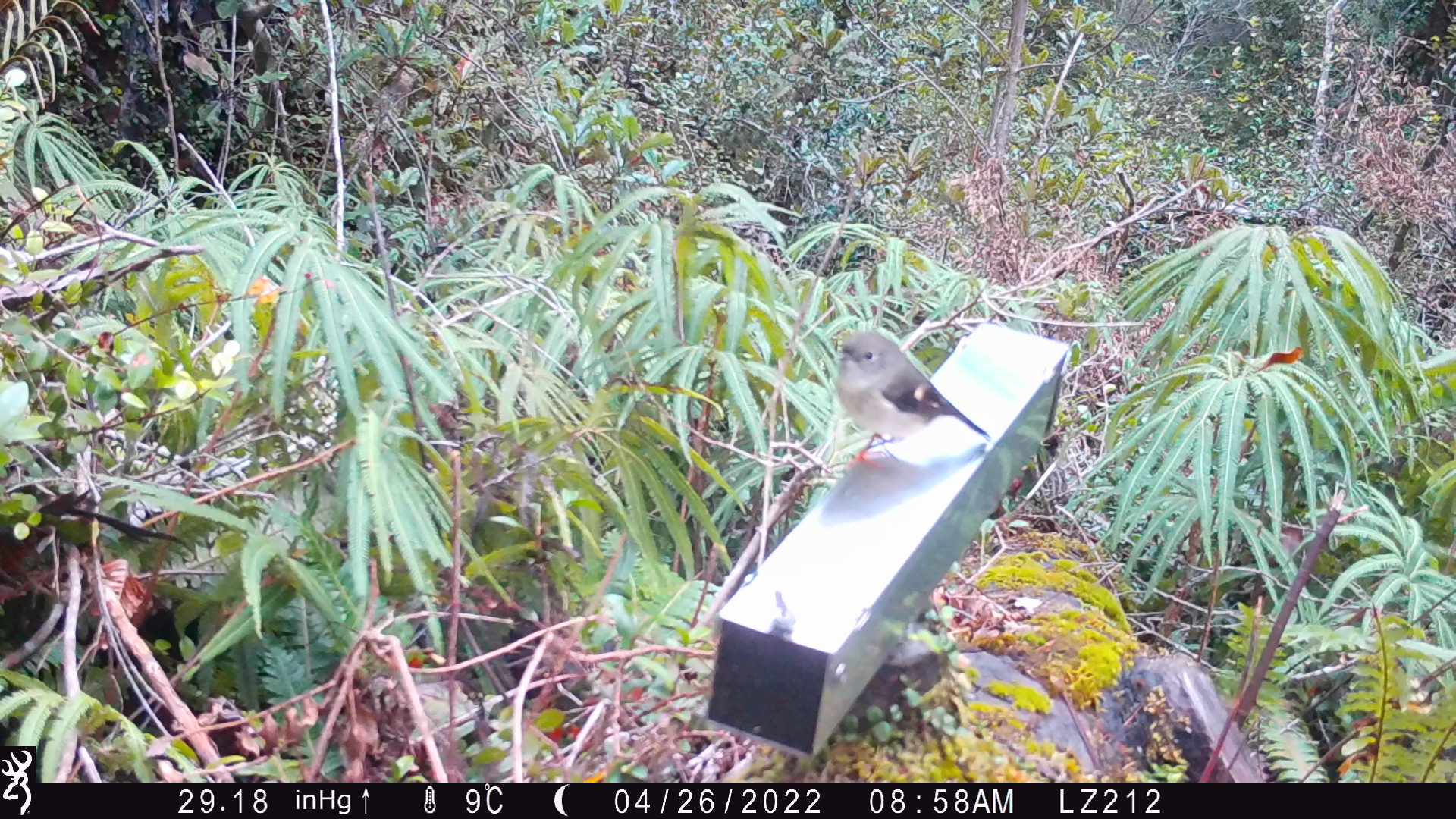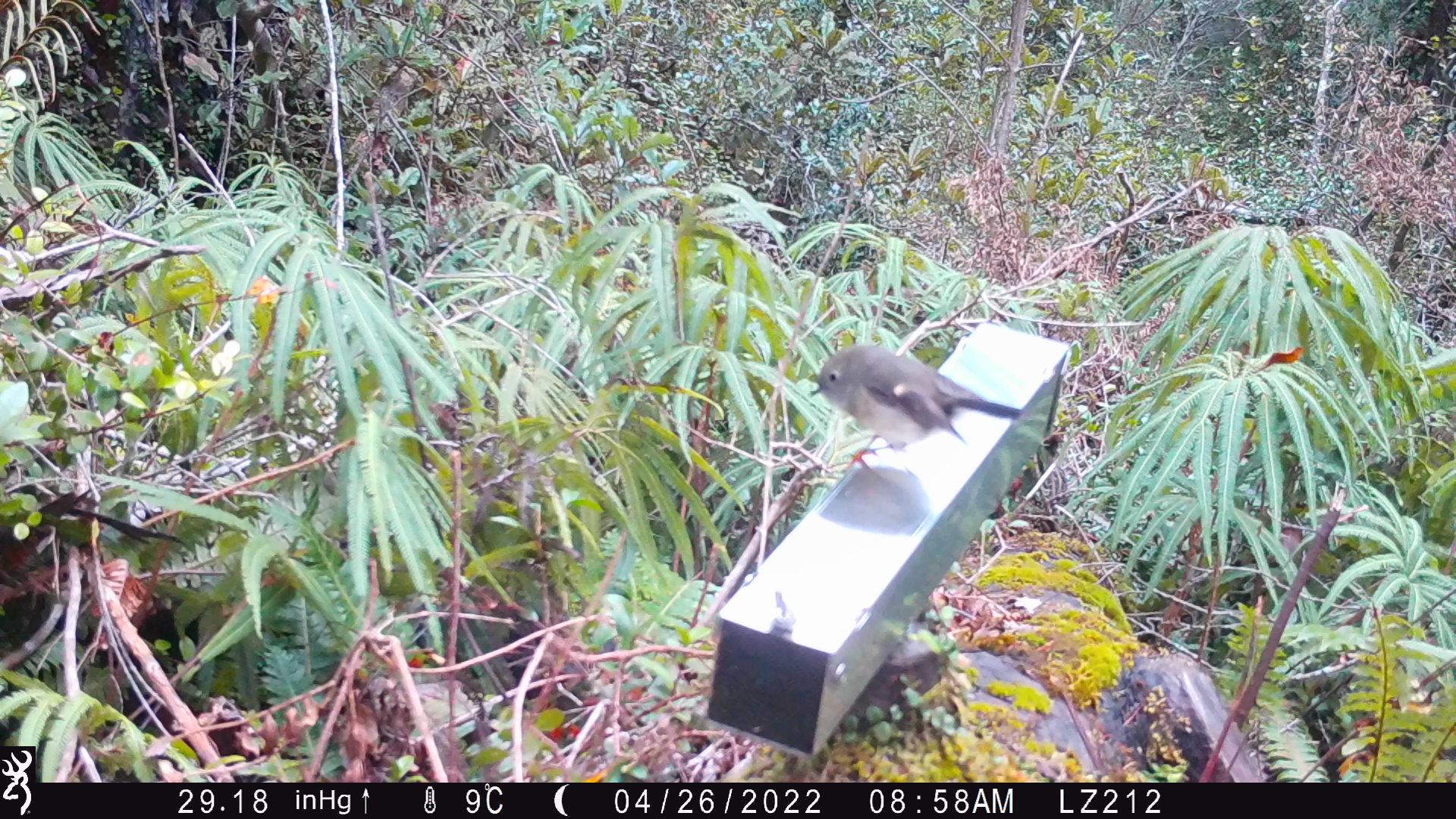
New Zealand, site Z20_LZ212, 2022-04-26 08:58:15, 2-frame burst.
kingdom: Animalia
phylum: Chordata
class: Aves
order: Passeriformes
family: Petroicidae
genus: Petroica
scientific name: Petroica macrocephala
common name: tomtit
Tomtit (Petroica macrocephala).